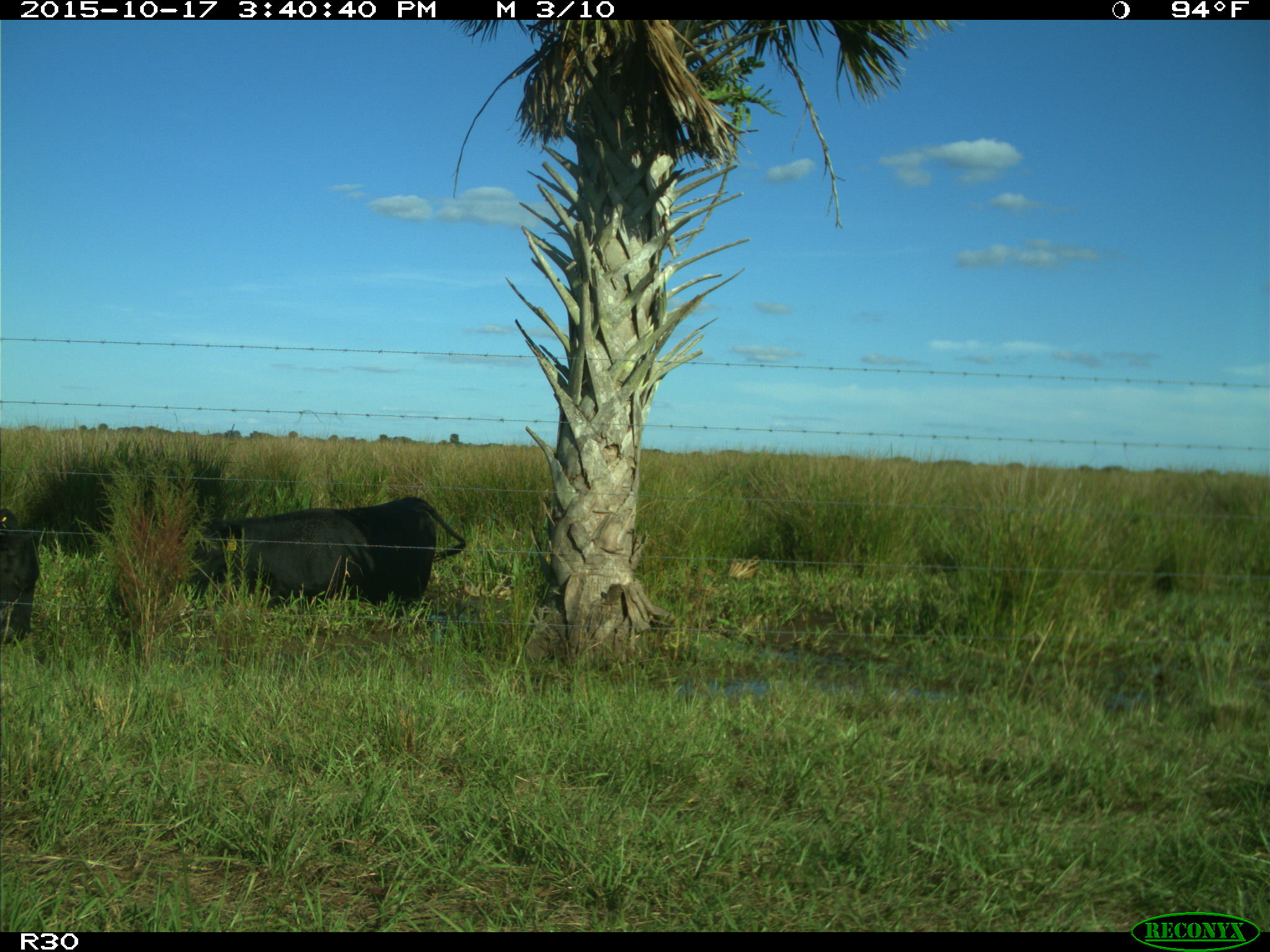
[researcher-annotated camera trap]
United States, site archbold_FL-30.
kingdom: Animalia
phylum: Chordata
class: Mammalia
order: Artiodactyla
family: Bovidae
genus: Bos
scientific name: Bos taurus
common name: domestic cow